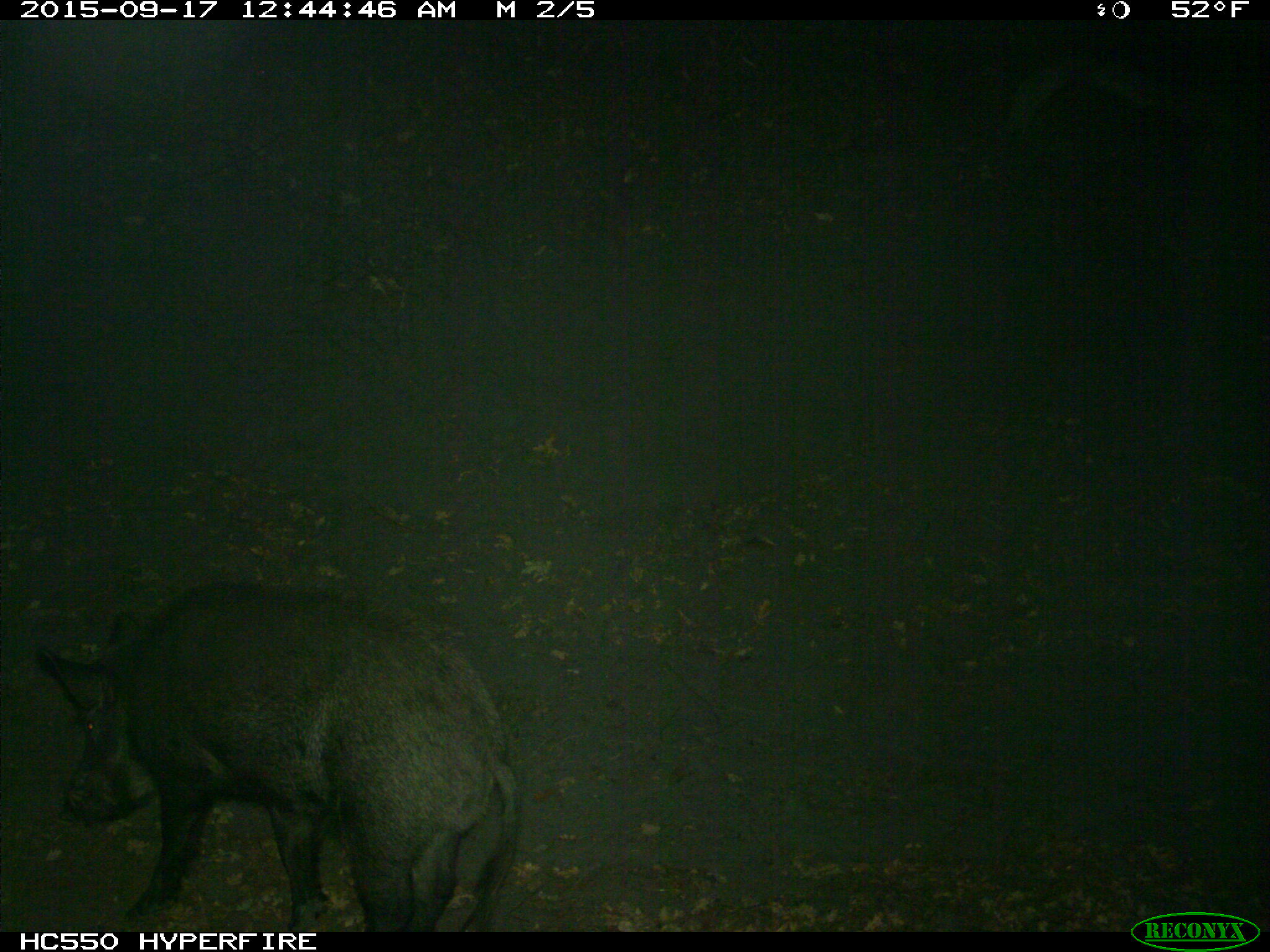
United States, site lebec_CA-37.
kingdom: Animalia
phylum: Chordata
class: Mammalia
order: Artiodactyla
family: Suidae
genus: Sus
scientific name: Sus scrofa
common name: wild boar